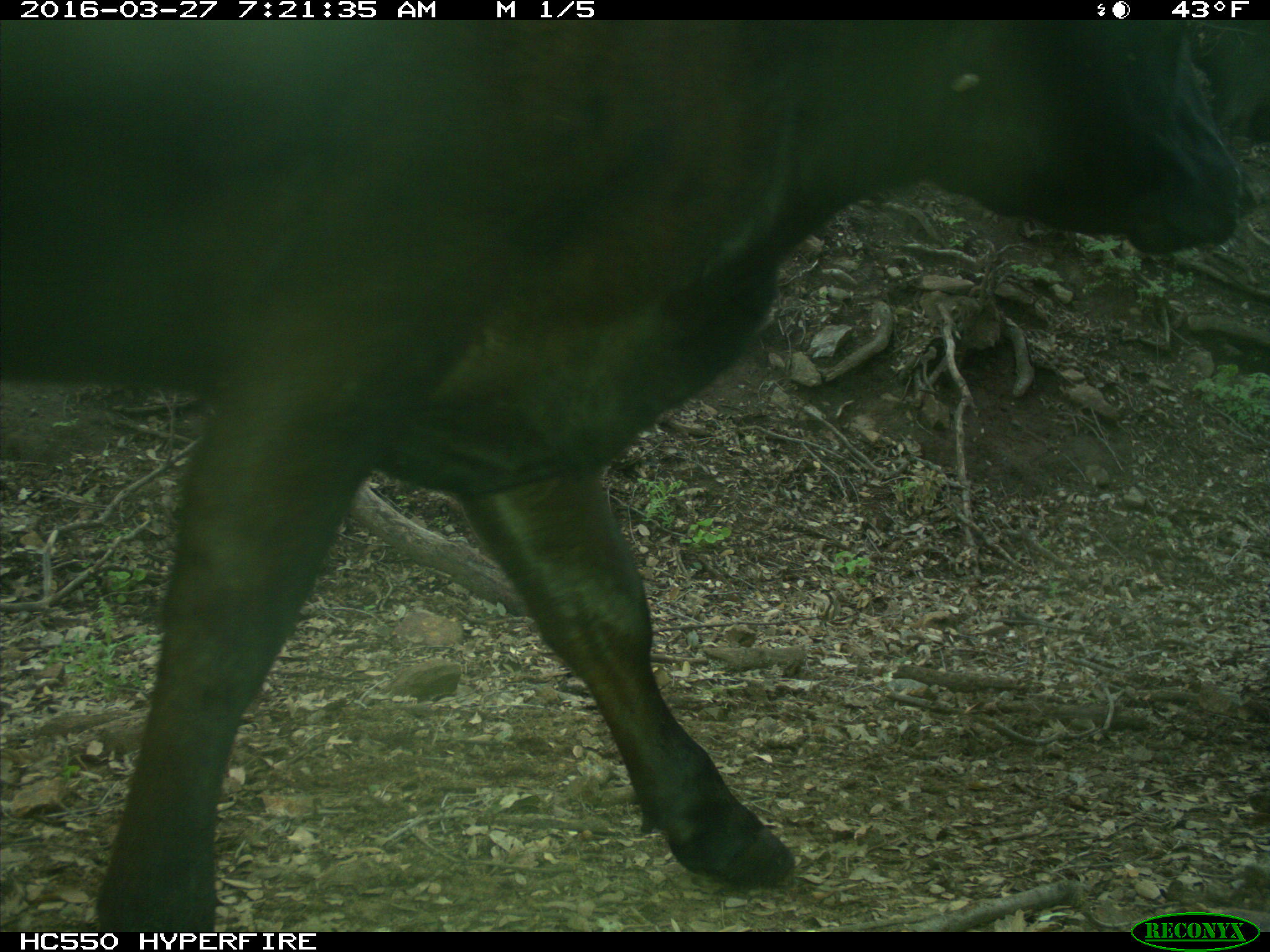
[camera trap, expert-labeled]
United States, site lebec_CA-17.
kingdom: Animalia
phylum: Chordata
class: Mammalia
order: Artiodactyla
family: Bovidae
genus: Bos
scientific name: Bos taurus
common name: domestic cow